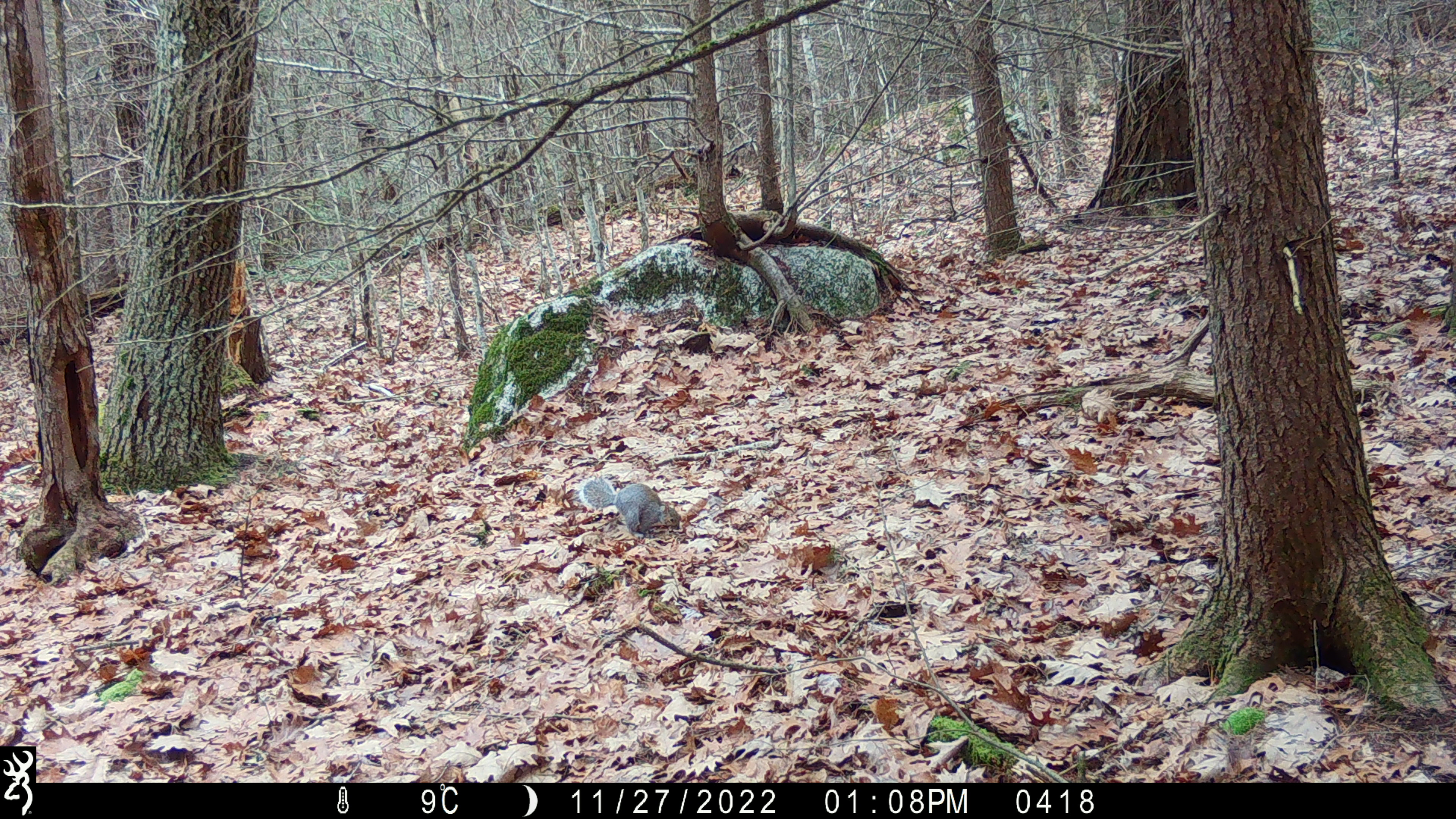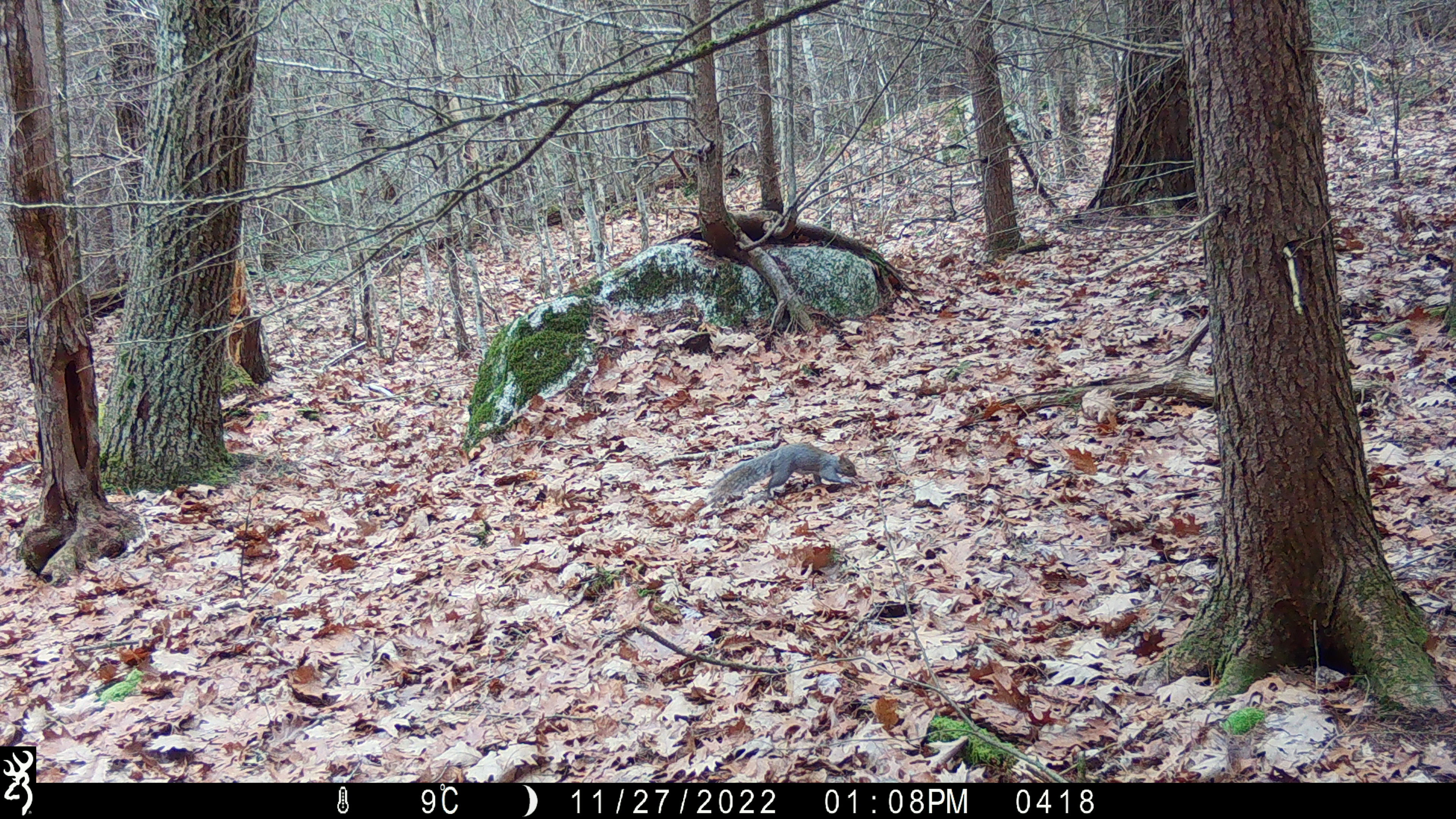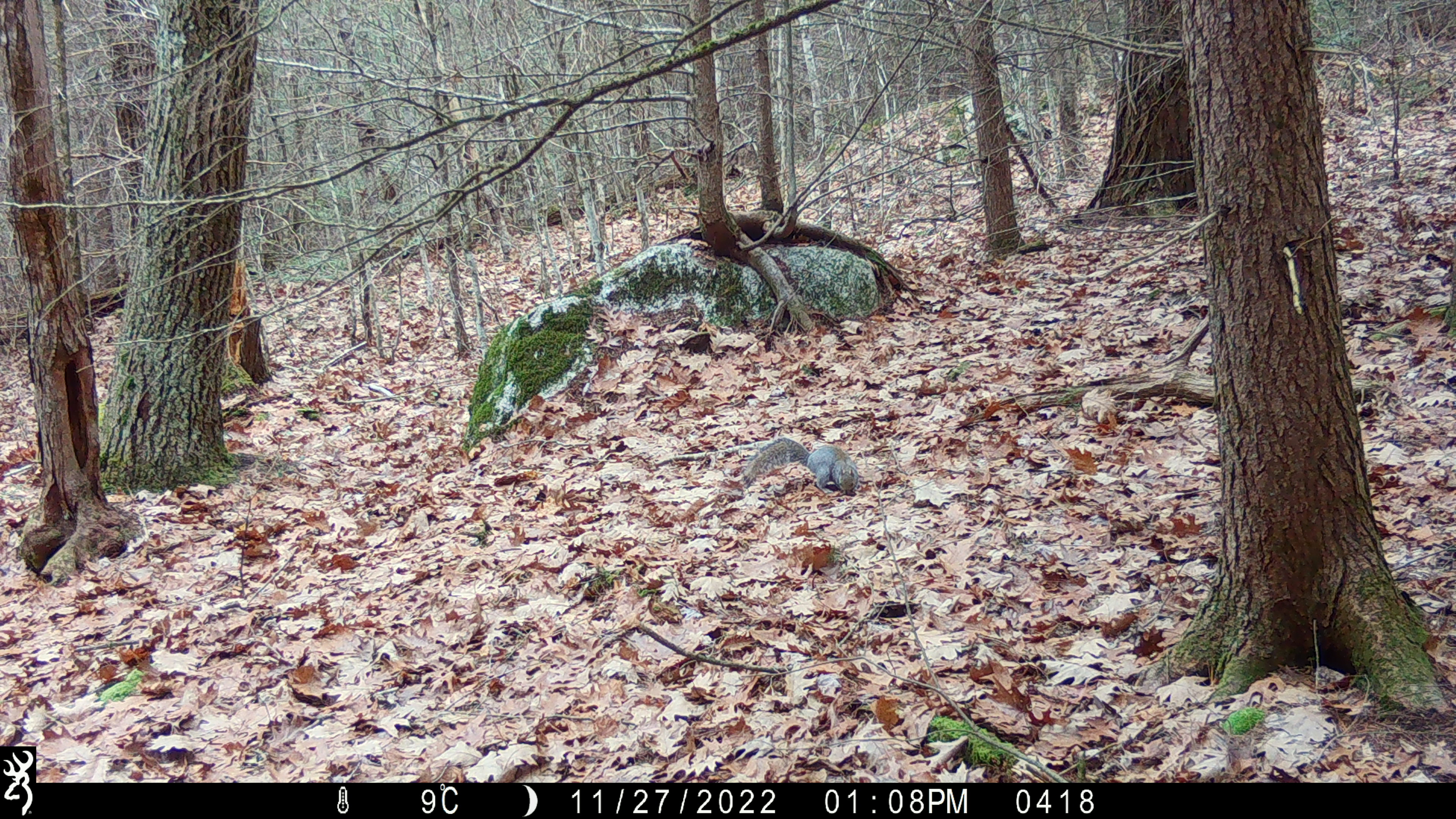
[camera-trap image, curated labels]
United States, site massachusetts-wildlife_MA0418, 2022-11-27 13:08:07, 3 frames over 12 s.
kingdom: Animalia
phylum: Chordata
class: Mammalia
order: Rodentia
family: Sciuridae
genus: Sciurus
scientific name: Sciurus carolinensis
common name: gray squirrel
Gray squirrel (Sciurus carolinensis).